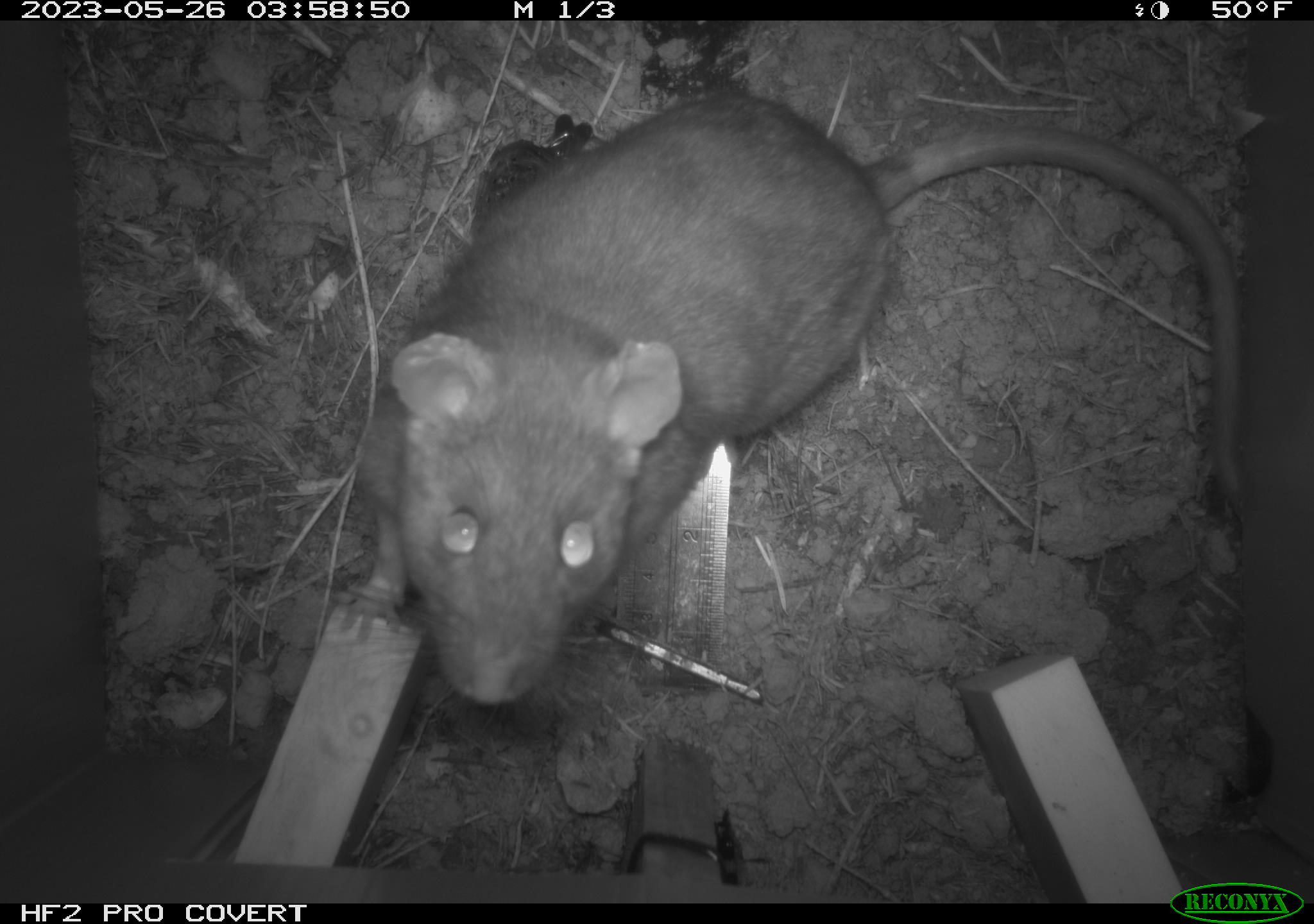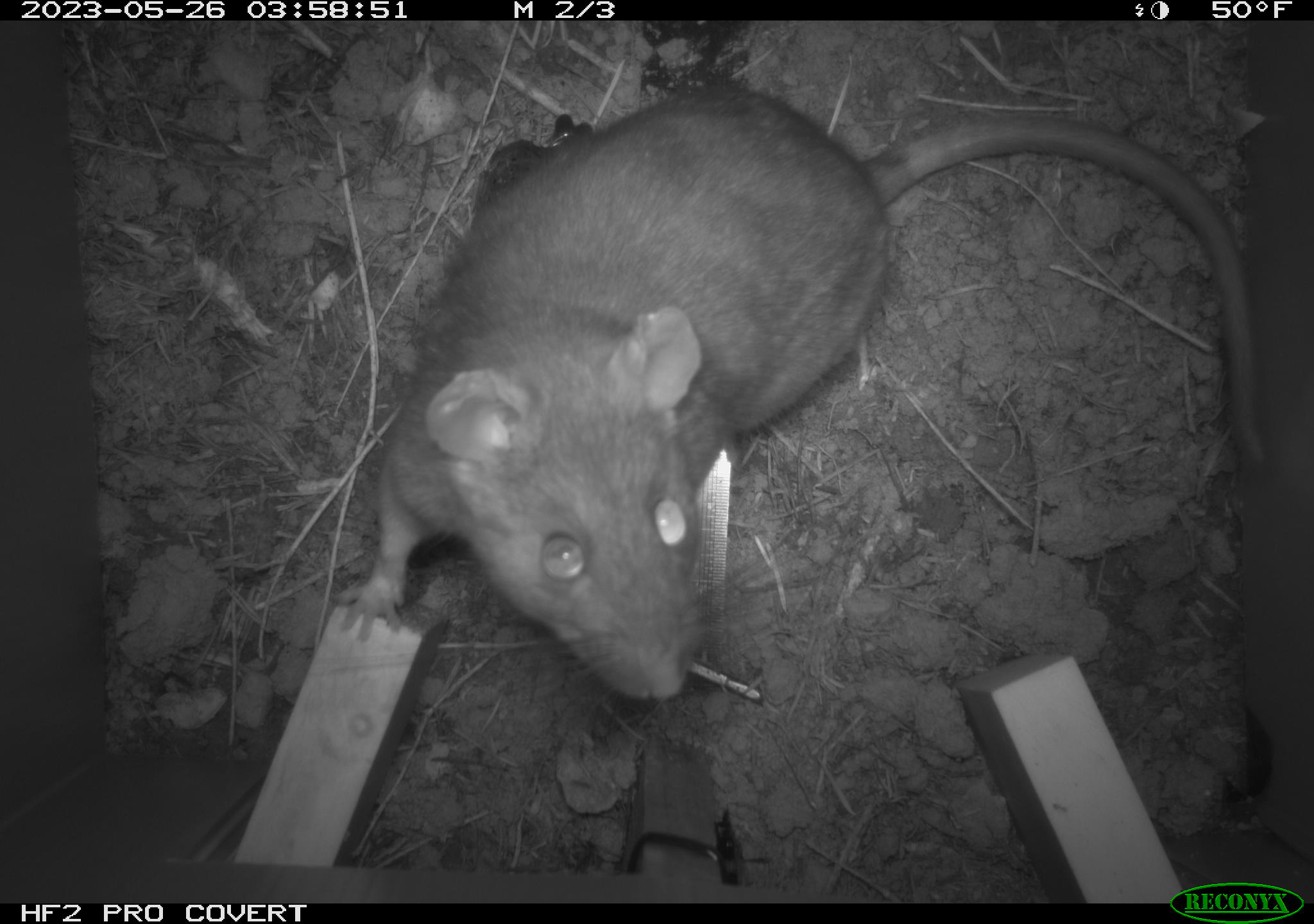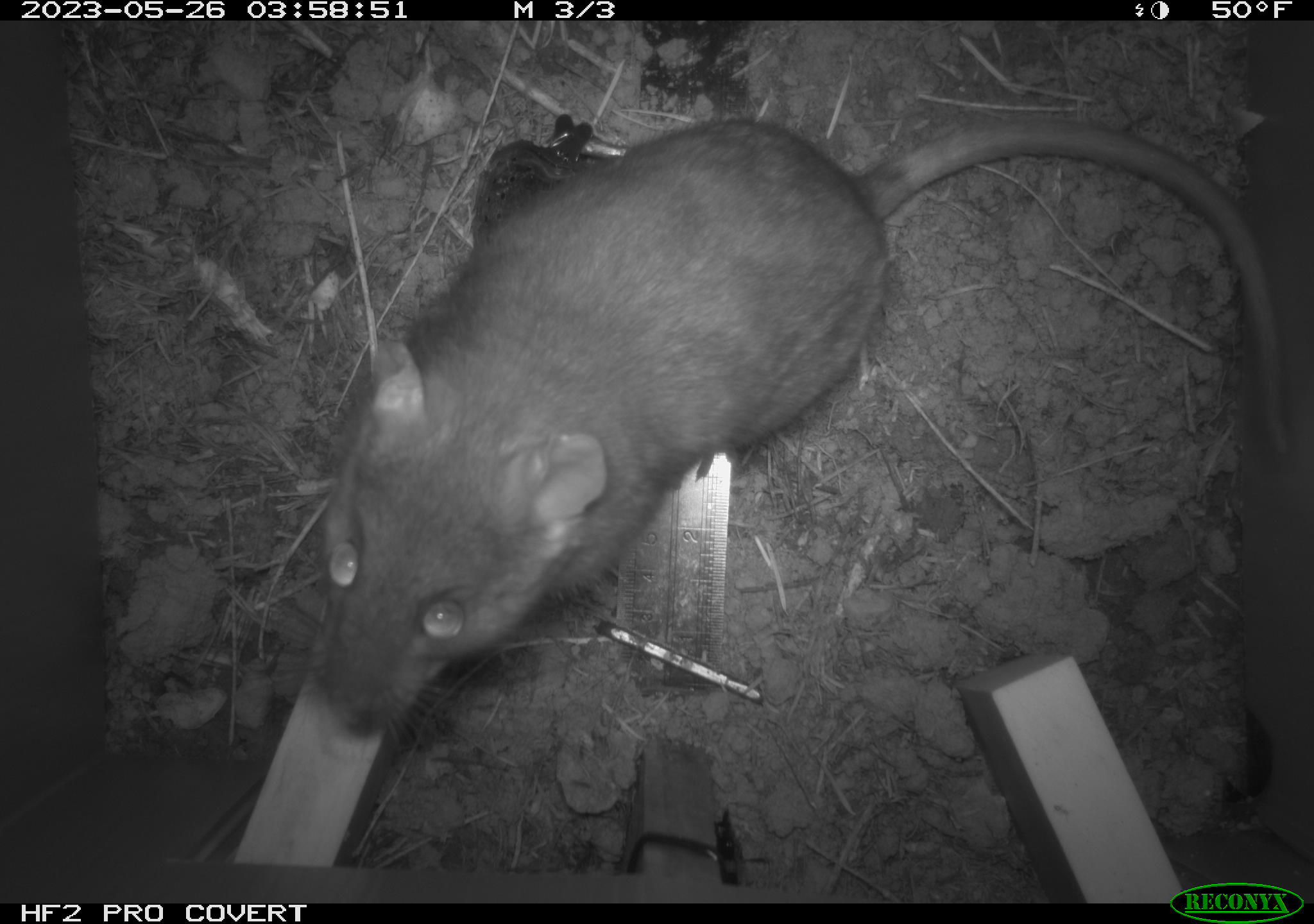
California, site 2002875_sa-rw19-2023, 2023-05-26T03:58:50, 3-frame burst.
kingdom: Animalia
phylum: Chordata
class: Mammalia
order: Rodentia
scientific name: Rodentia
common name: mouse species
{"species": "mouse species (Rodentia)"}